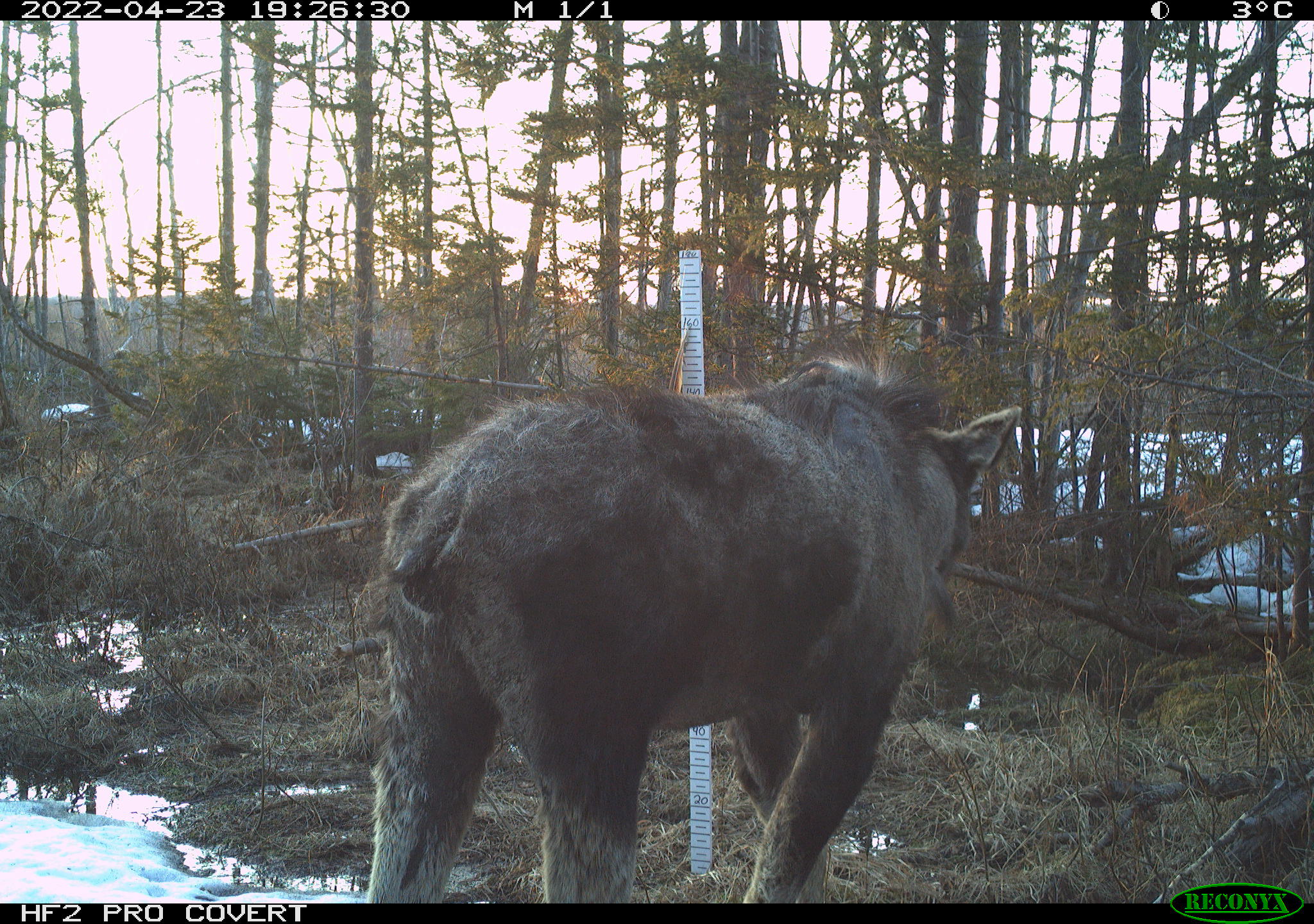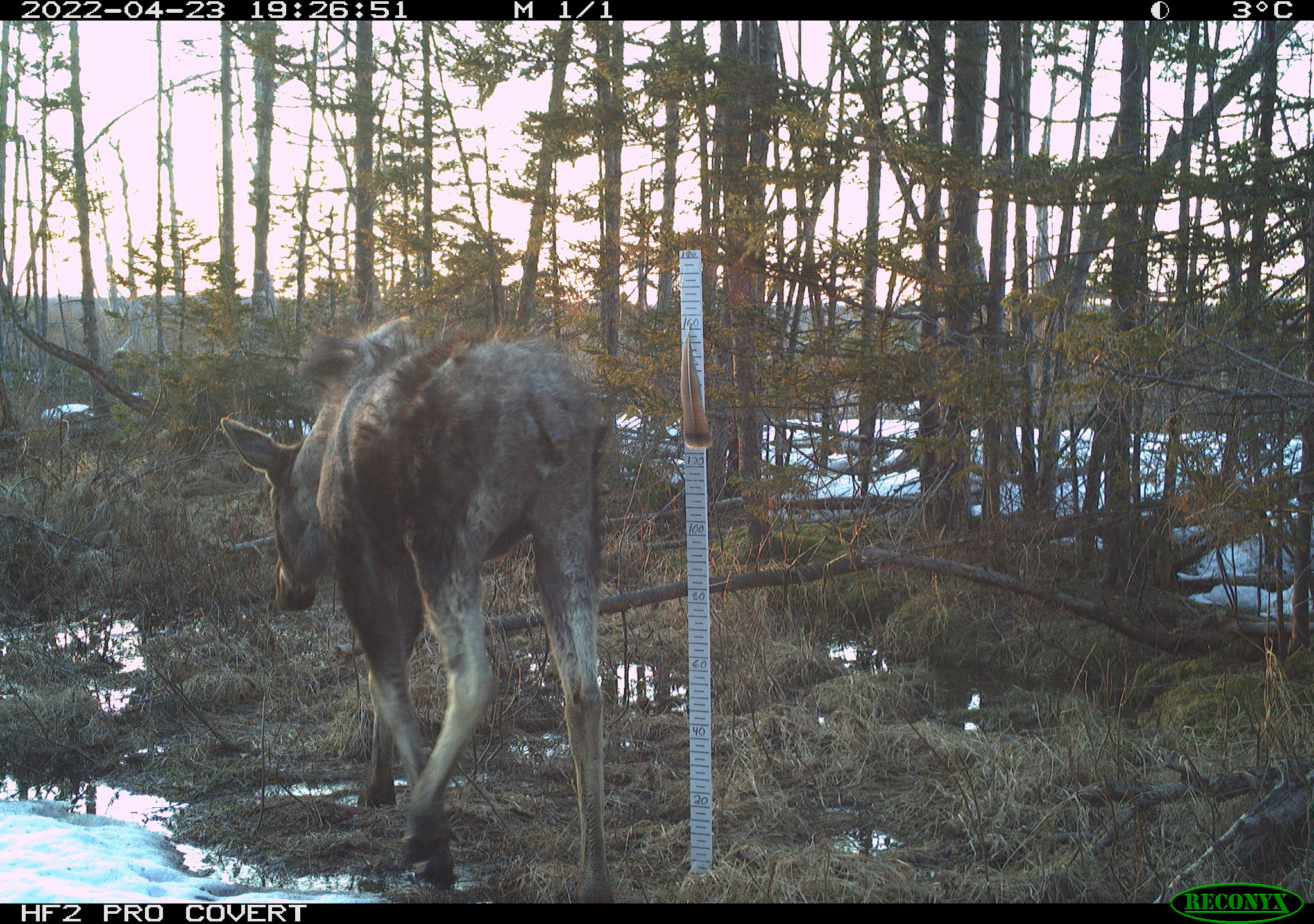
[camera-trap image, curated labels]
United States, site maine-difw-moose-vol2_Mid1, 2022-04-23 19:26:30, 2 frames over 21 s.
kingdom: Animalia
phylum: Chordata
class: Mammalia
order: Artiodactyla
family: Cervidae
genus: Alces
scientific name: Alces alces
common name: moose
Moose (Alces alces).